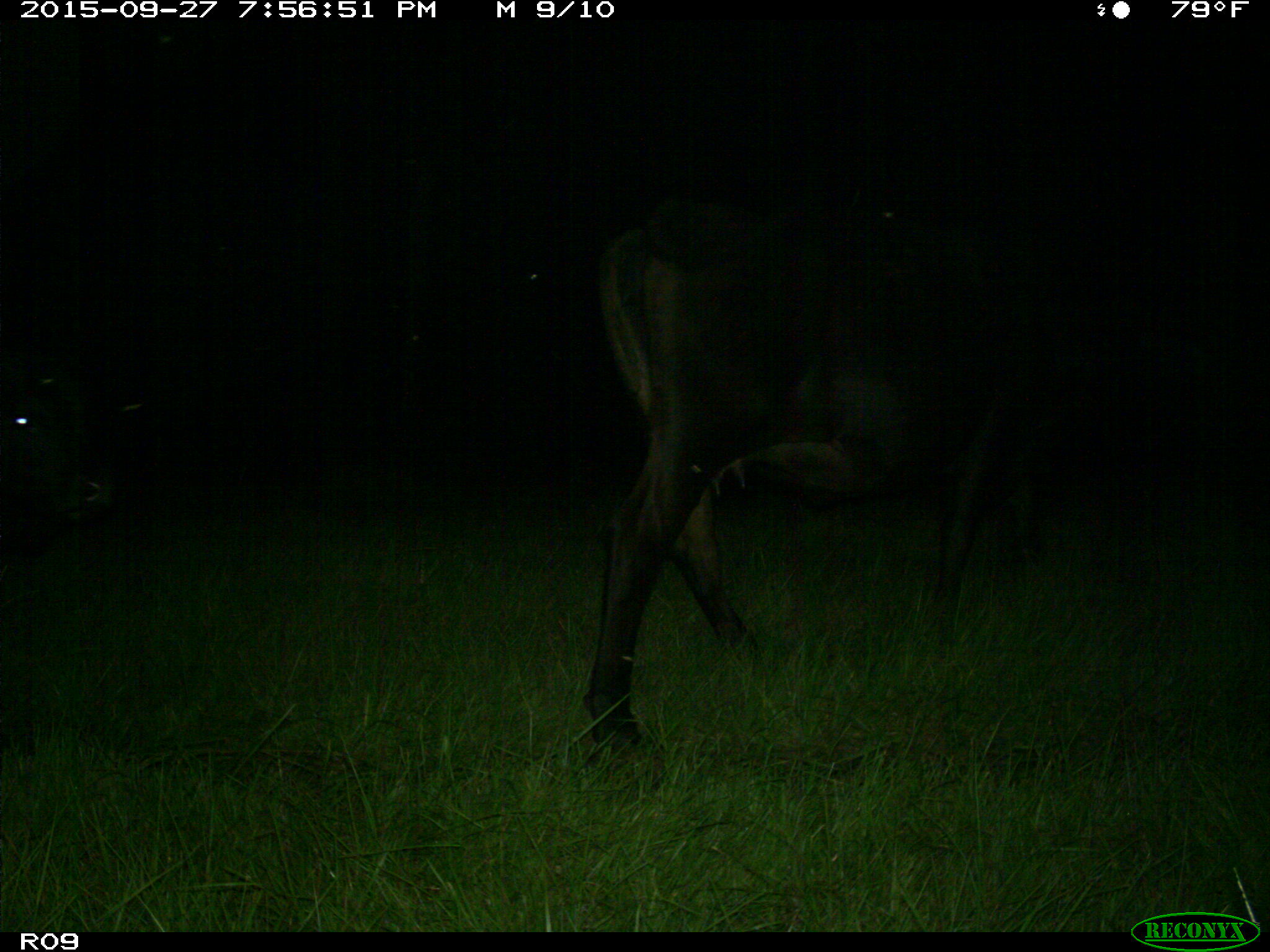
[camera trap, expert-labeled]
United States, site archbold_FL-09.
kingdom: Animalia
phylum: Chordata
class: Mammalia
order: Artiodactyla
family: Bovidae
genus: Bos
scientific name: Bos taurus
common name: domestic cow